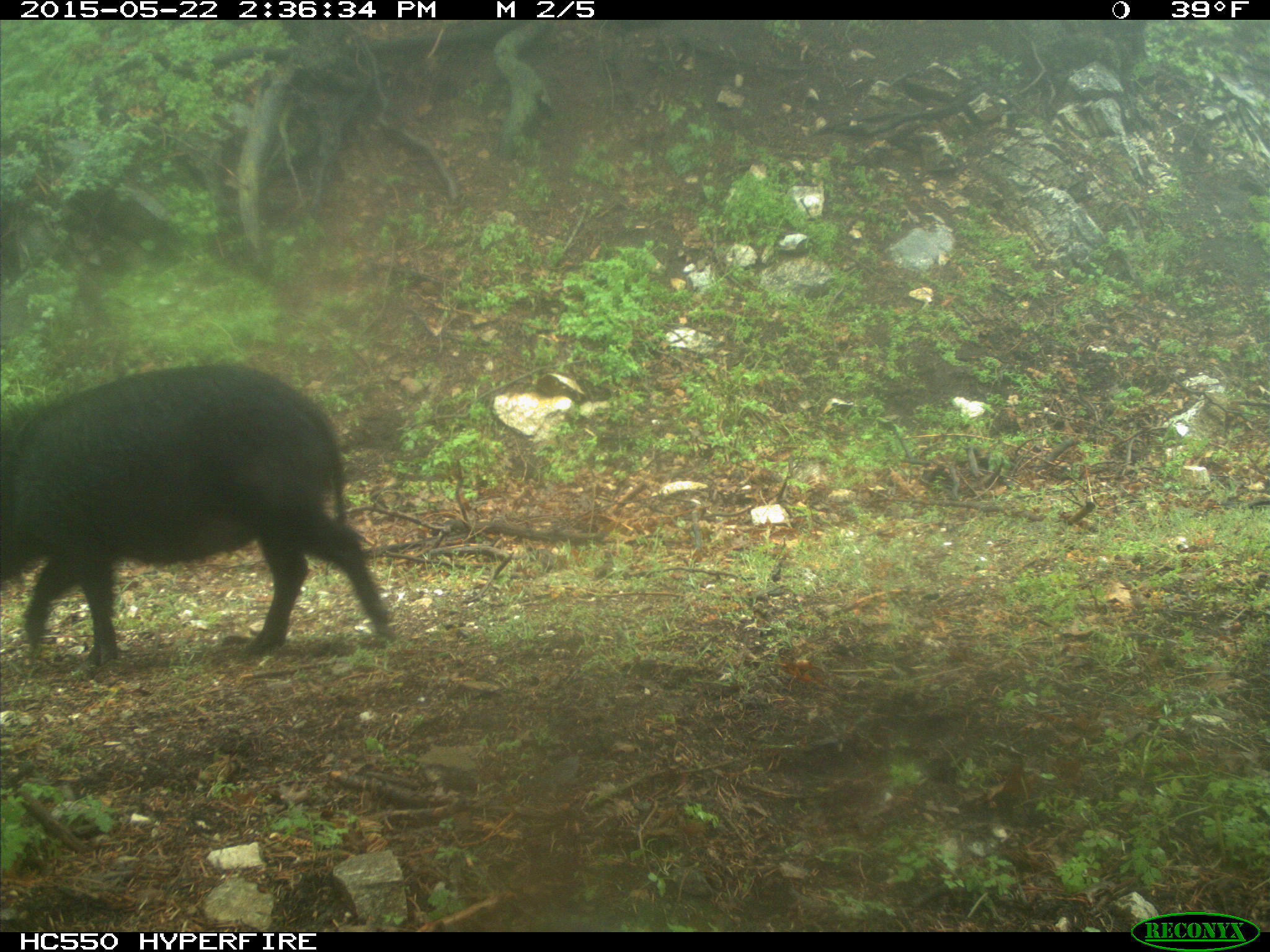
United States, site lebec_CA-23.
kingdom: Animalia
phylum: Chordata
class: Mammalia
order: Artiodactyla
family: Suidae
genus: Sus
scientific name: Sus scrofa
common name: wild boar